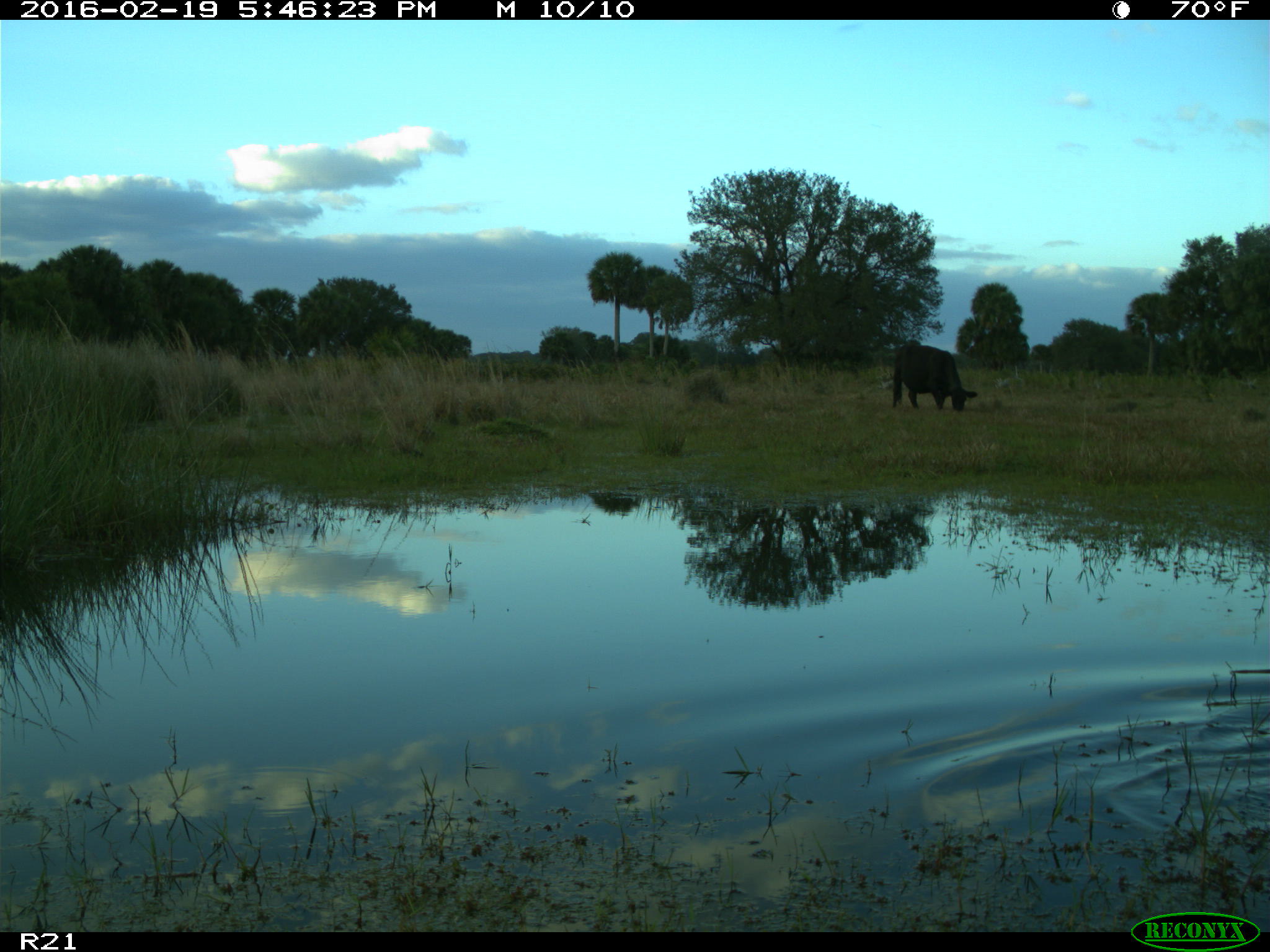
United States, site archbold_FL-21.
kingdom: Animalia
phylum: Chordata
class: Mammalia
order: Artiodactyla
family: Bovidae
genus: Bos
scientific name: Bos taurus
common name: domestic cow